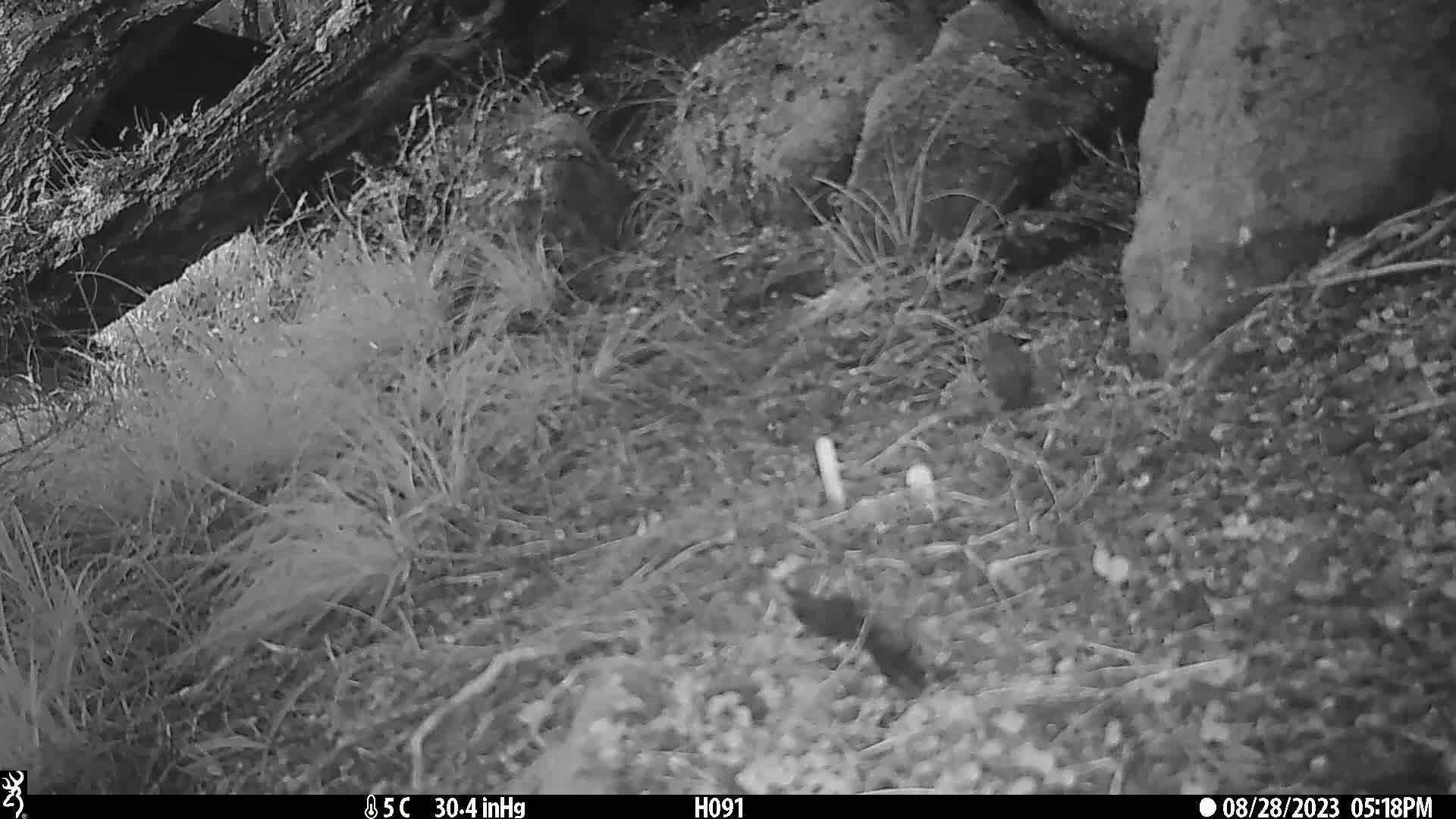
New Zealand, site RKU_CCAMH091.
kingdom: Animalia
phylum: Chordata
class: Aves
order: Passeriformes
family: Prunellidae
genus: Prunella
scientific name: Prunella modularis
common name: dunnock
Dunnock (Prunella modularis).